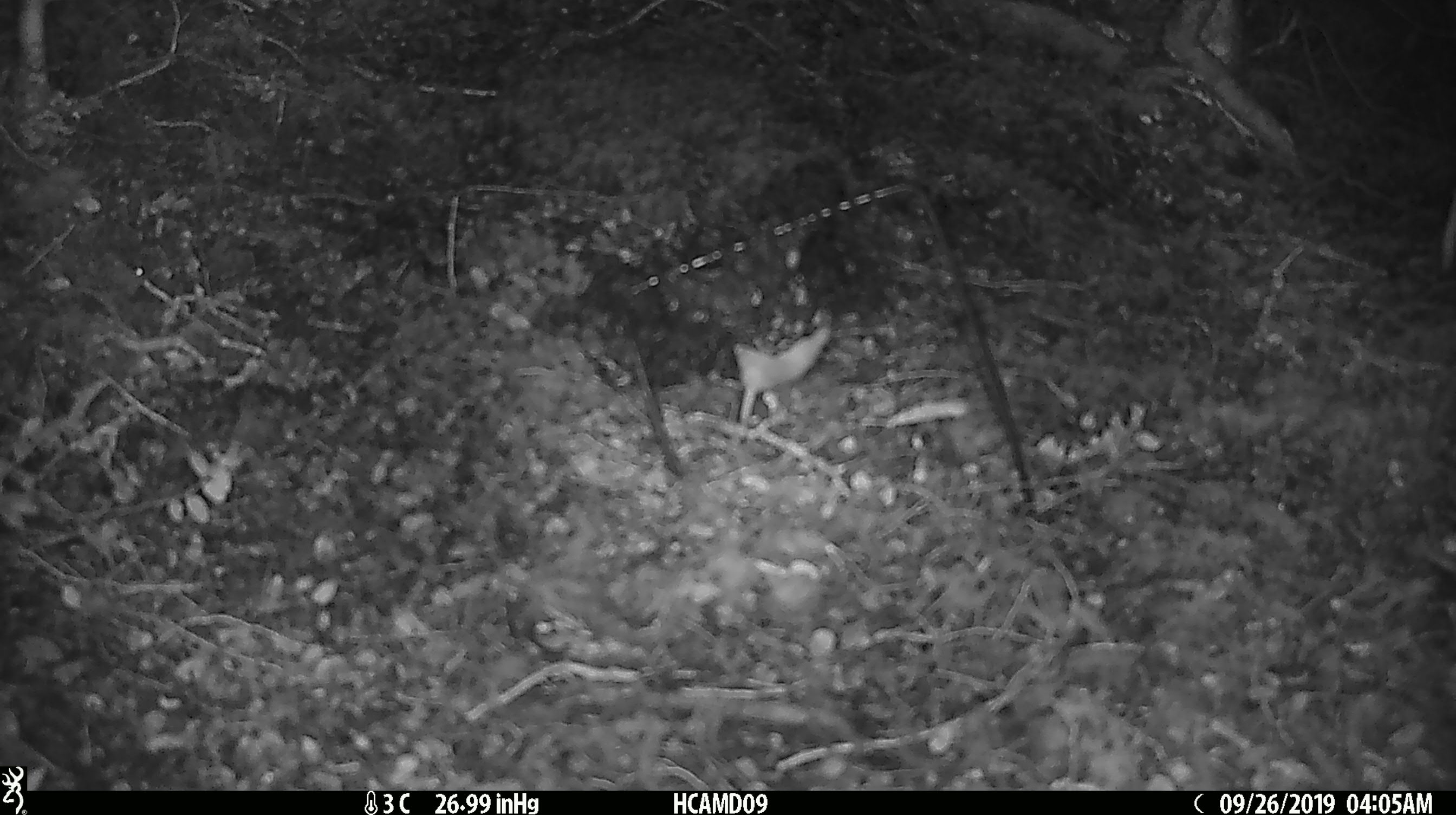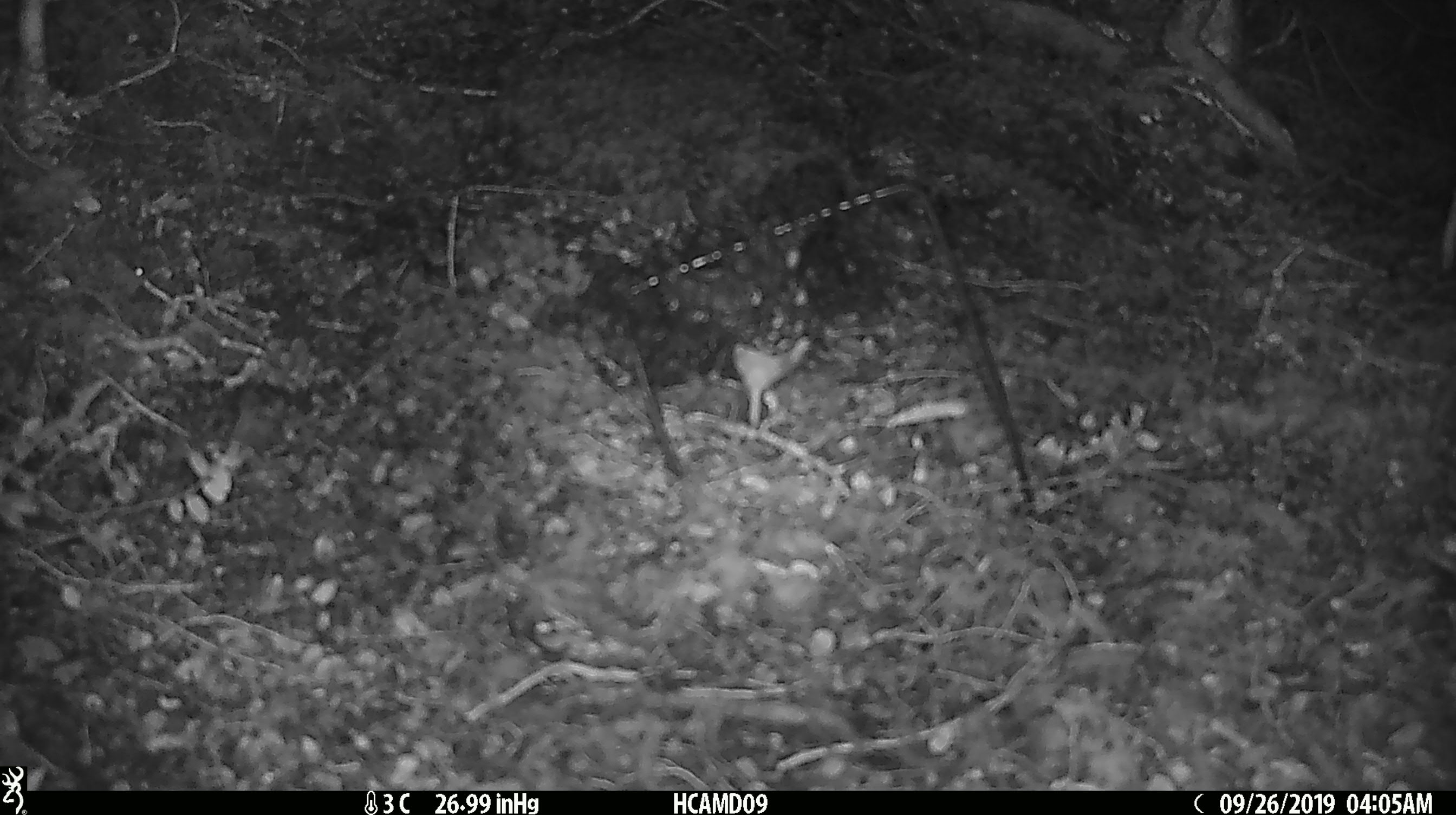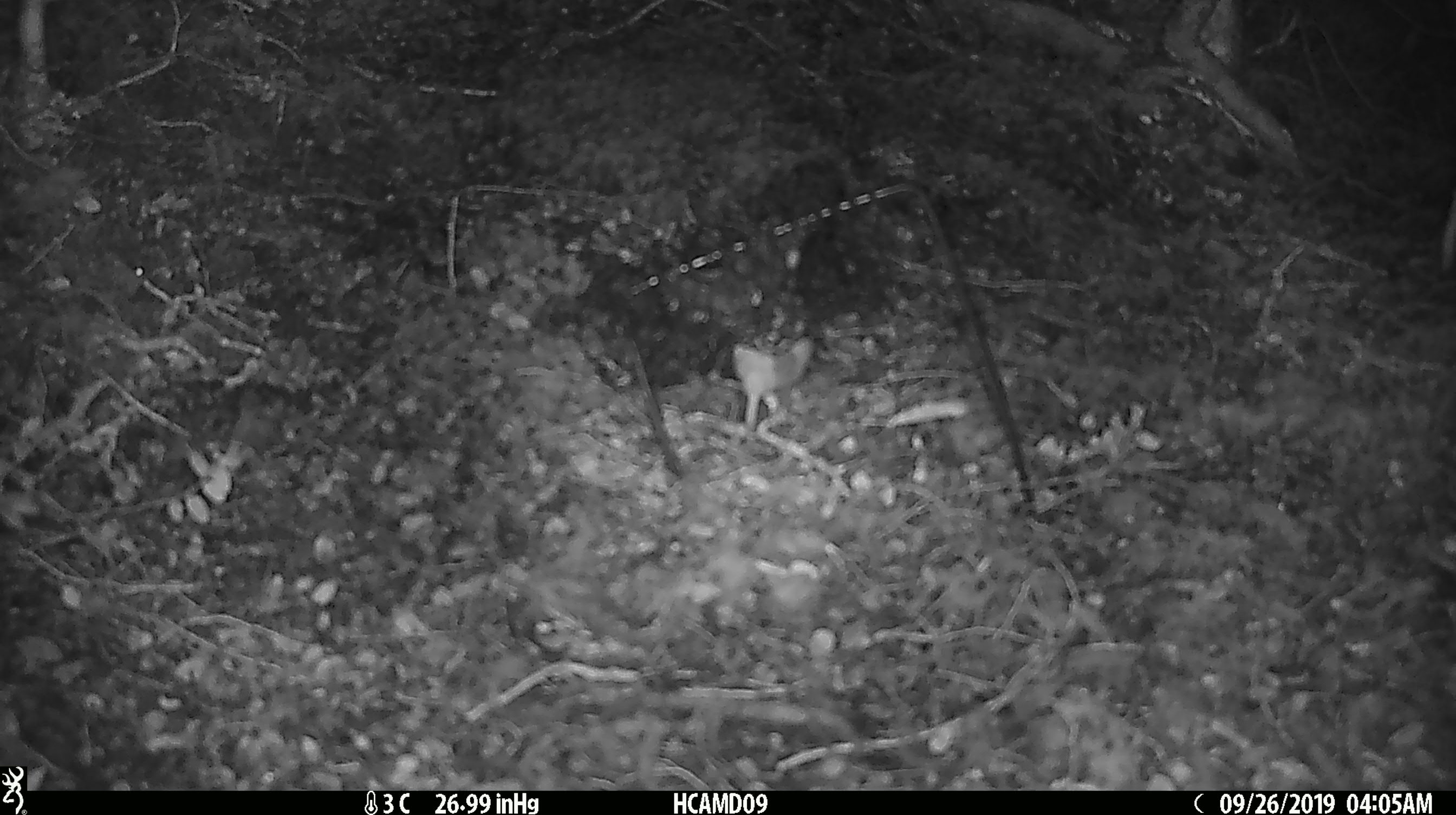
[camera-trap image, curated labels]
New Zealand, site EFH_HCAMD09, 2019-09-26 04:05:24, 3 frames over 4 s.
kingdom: Animalia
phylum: Chordata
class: Mammalia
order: Rodentia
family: Muridae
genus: Mus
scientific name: Mus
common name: mouse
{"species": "mouse (Mus)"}